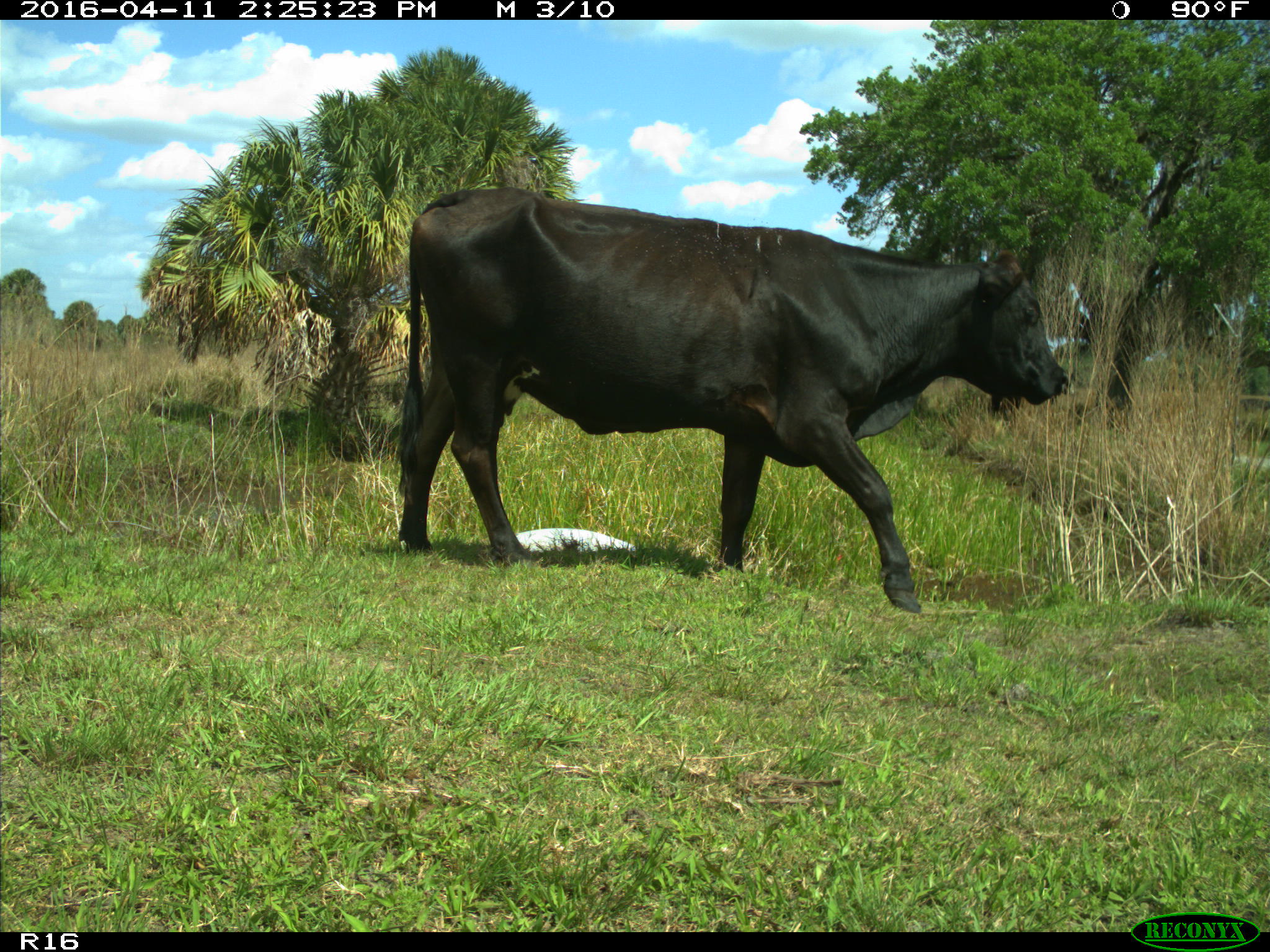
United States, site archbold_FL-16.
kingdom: Animalia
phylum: Chordata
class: Mammalia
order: Artiodactyla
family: Bovidae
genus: Bos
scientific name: Bos taurus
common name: domestic cow